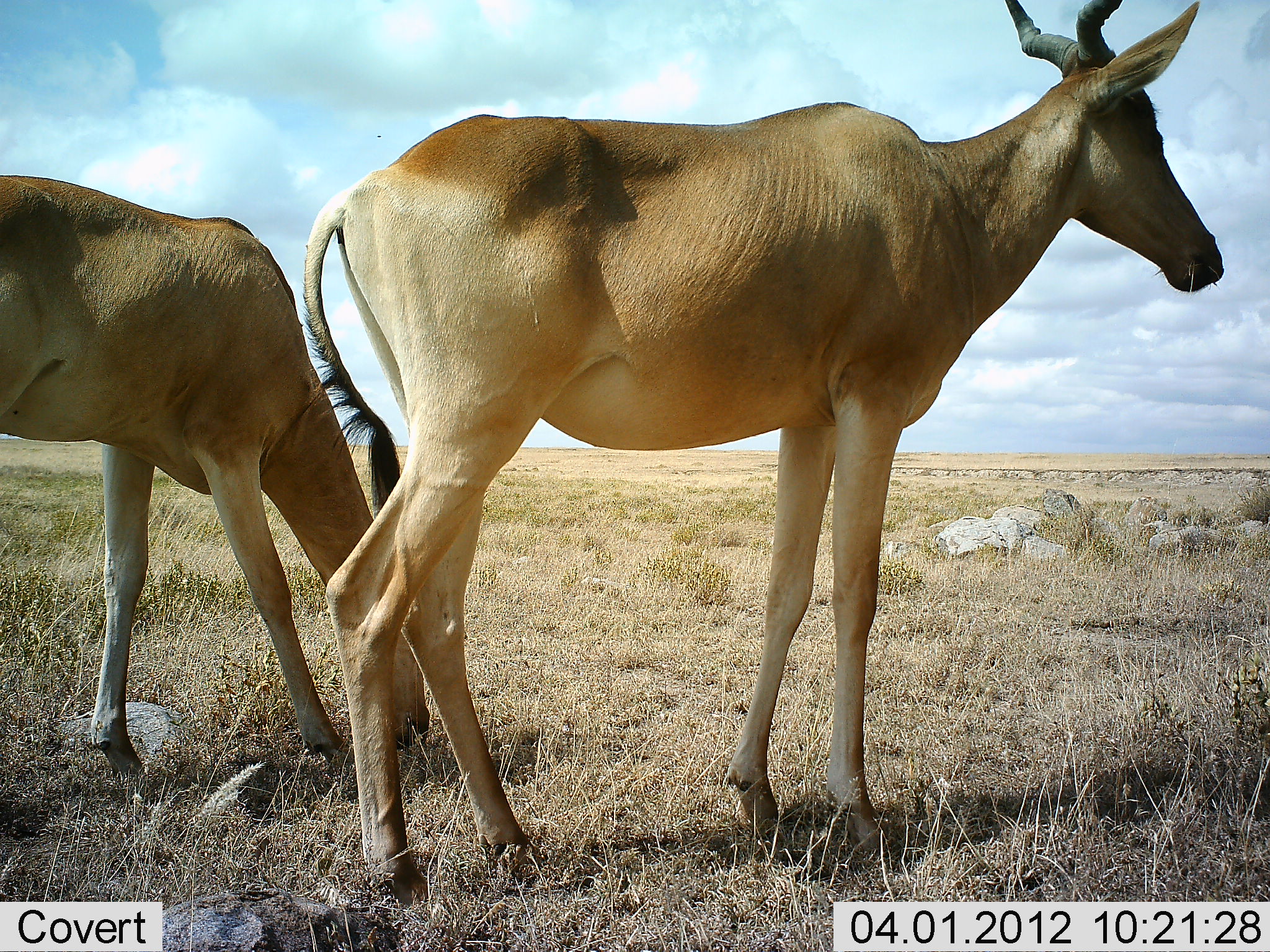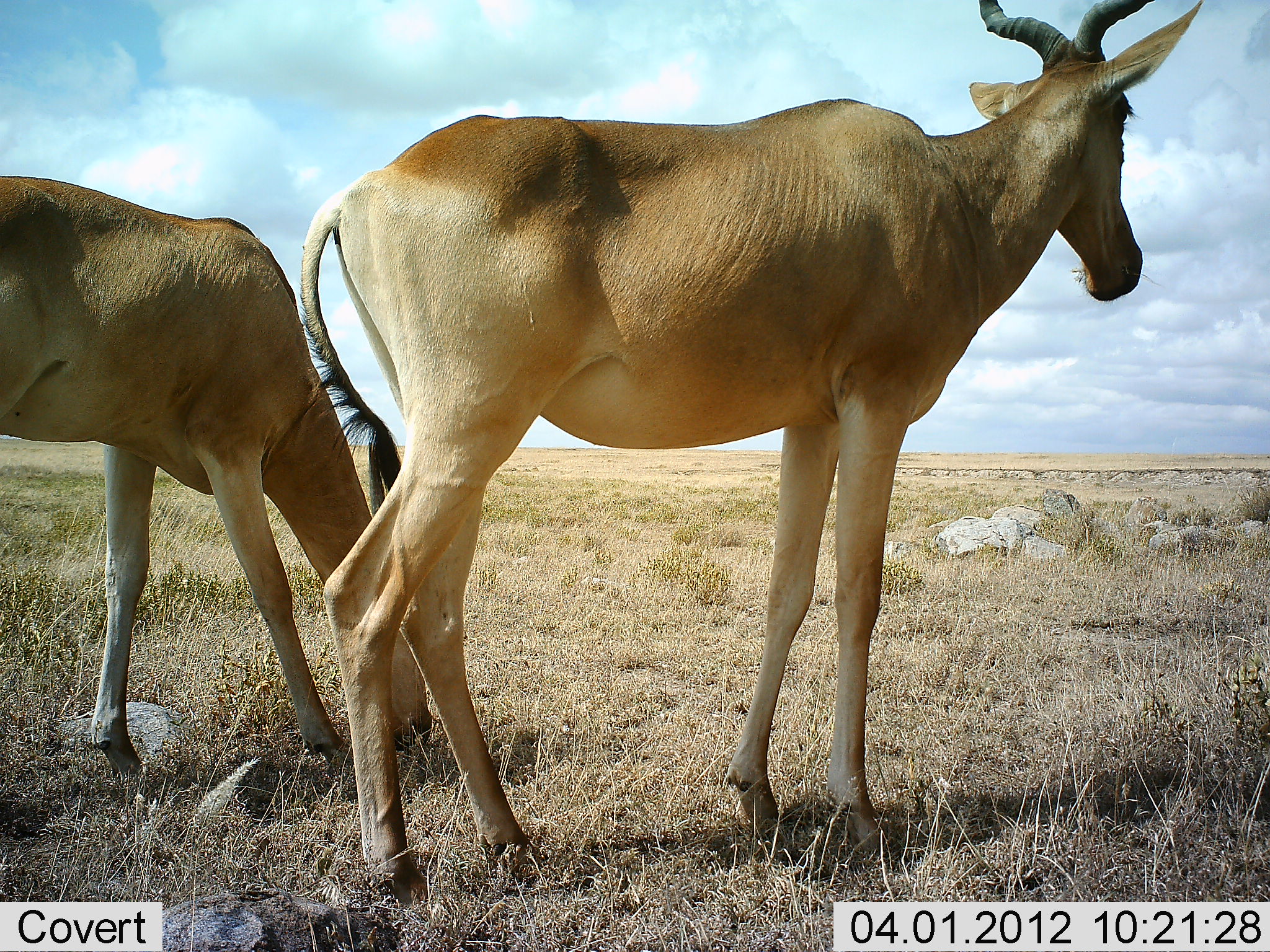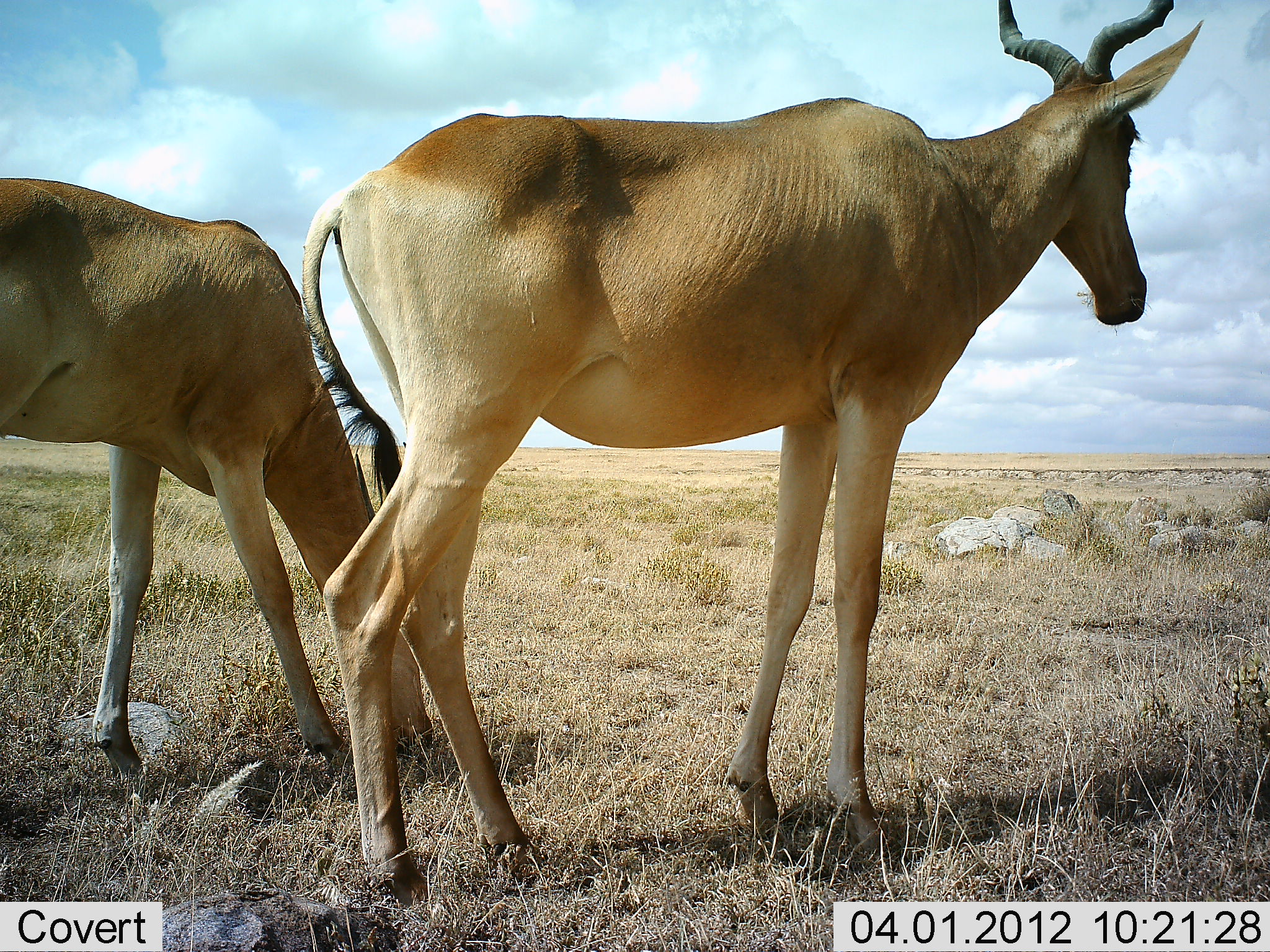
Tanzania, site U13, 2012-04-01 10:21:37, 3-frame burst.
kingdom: Animalia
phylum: Chordata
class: Mammalia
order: Artiodactyla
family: Bovidae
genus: Alcelaphus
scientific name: Alcelaphus buselaphus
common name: hartebeest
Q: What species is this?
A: Hartebeest (Alcelaphus buselaphus).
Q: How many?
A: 2.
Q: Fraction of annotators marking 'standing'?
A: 100%.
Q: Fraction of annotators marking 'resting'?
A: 0%.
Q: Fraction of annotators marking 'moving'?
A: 0%.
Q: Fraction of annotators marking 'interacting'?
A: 0%.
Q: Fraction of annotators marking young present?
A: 0%.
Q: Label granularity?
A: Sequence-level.